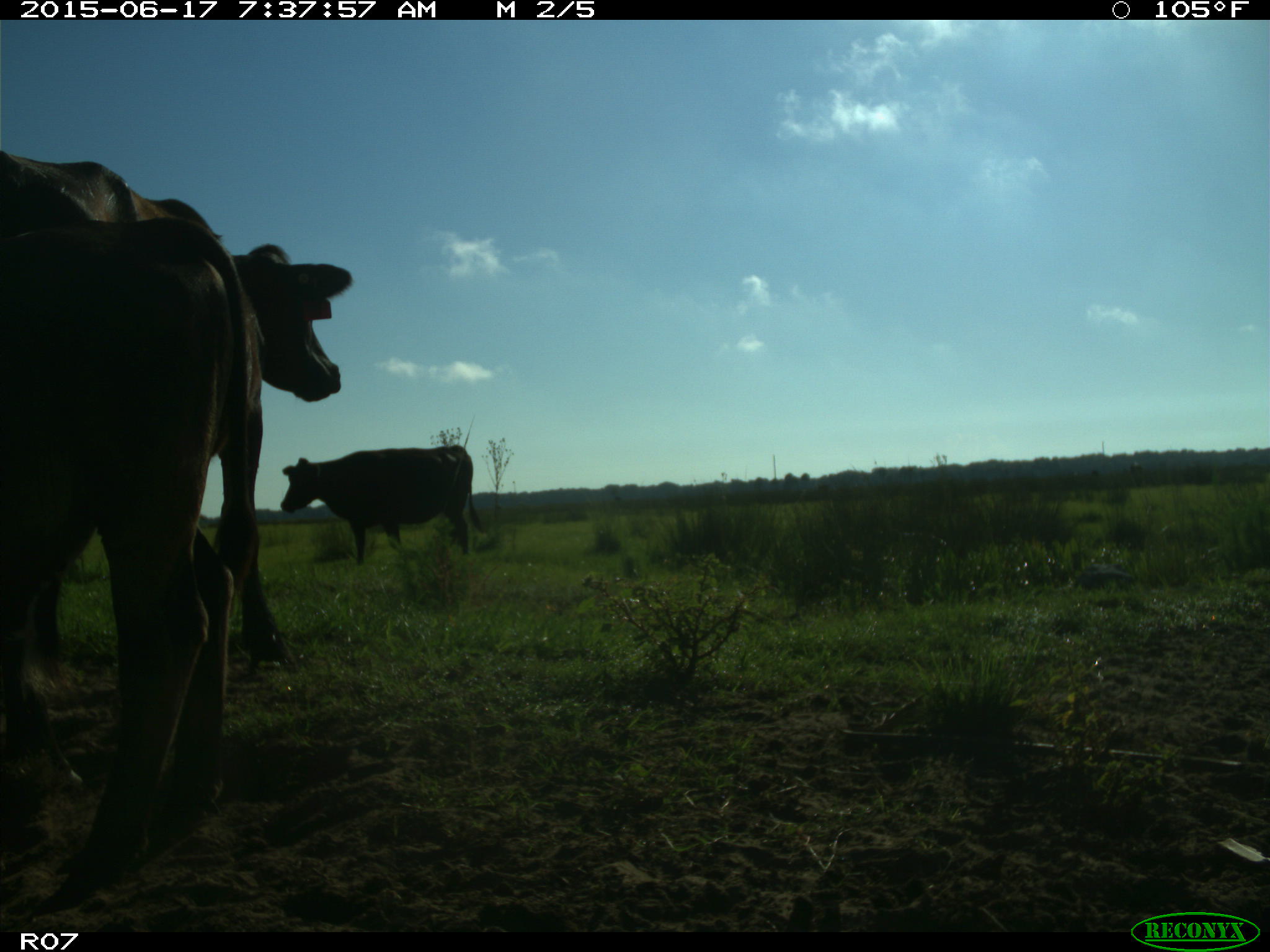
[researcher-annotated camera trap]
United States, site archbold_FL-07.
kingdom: Animalia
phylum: Chordata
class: Mammalia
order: Artiodactyla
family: Bovidae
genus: Bos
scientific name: Bos taurus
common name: domestic cow